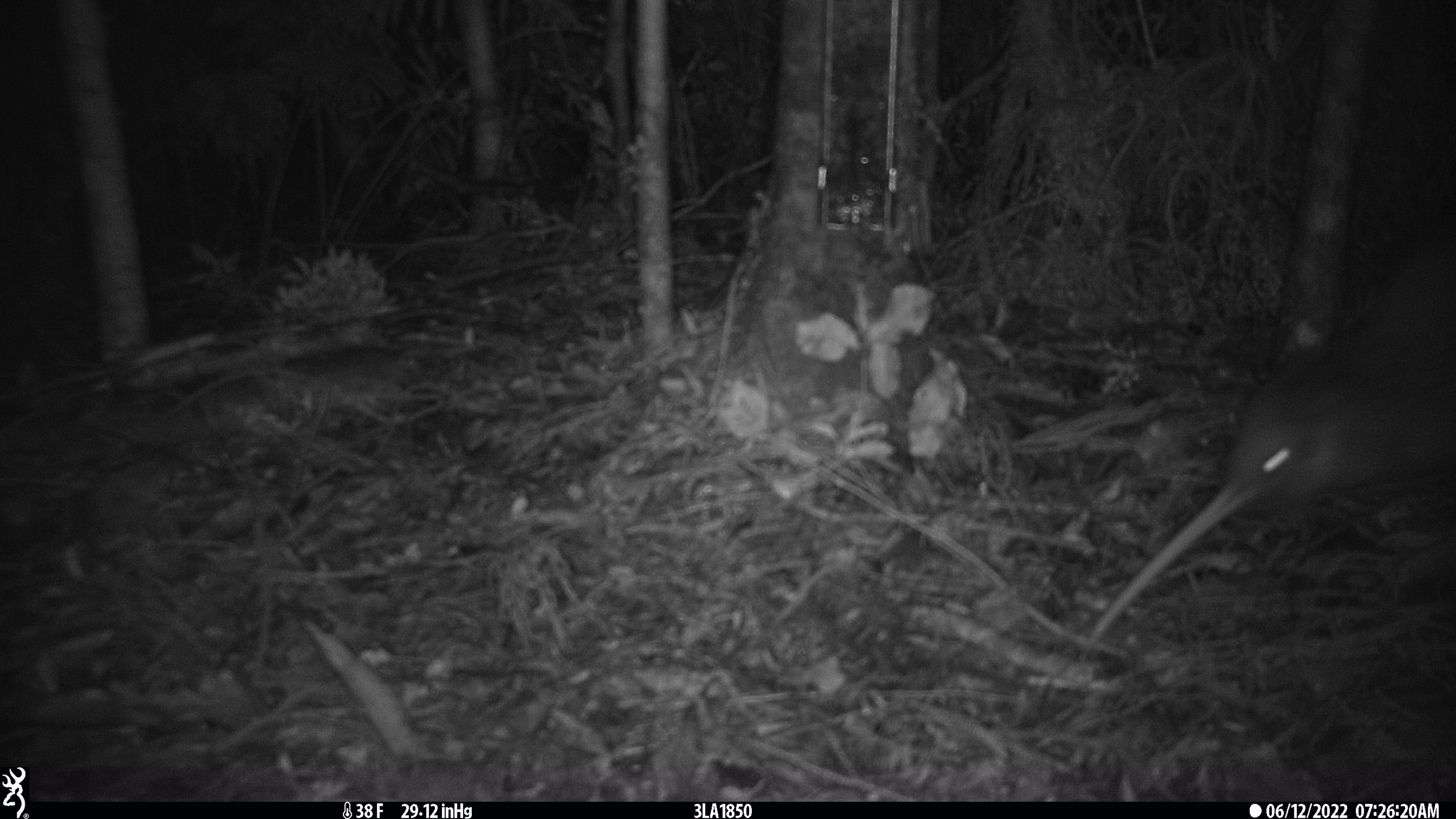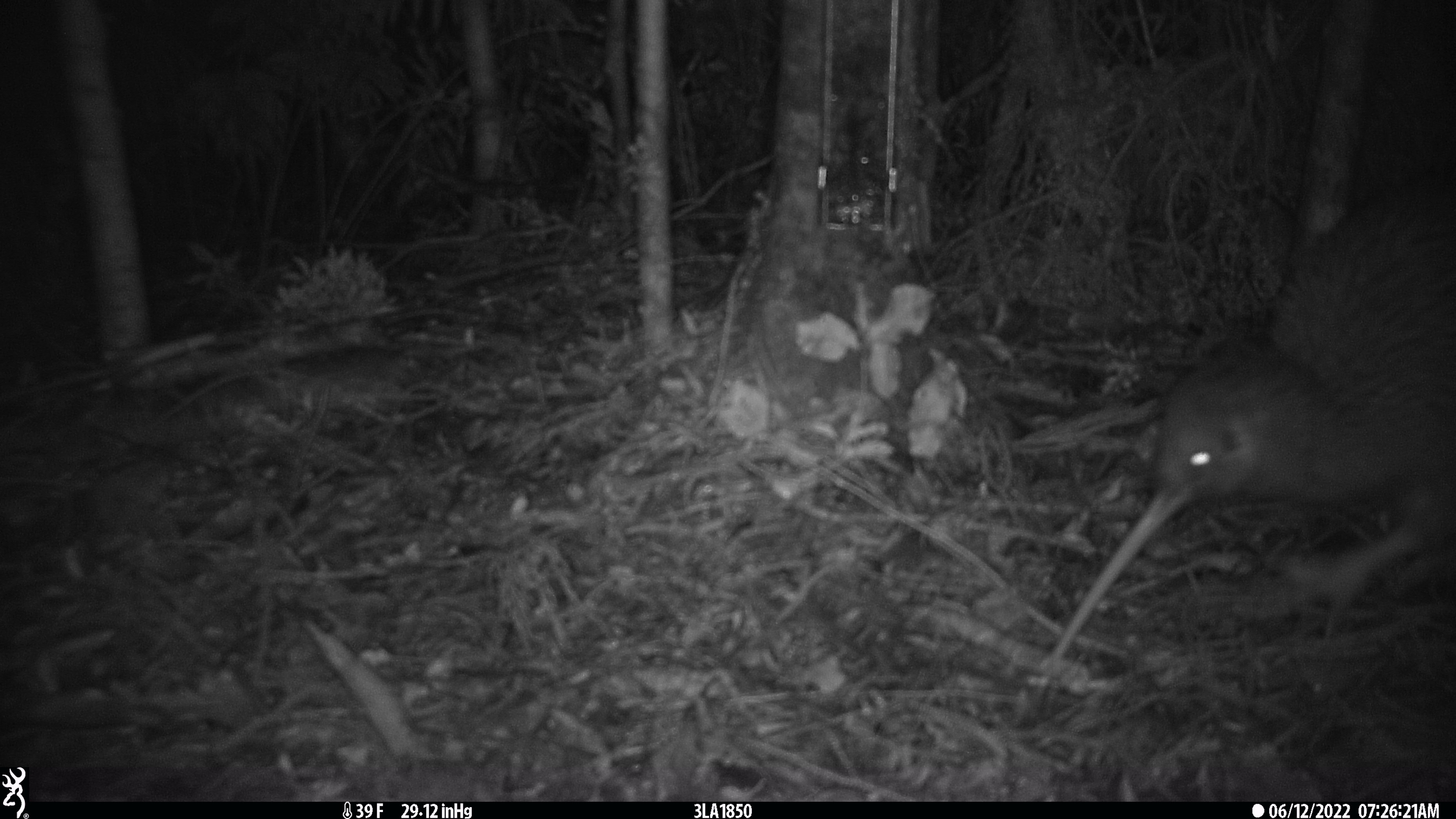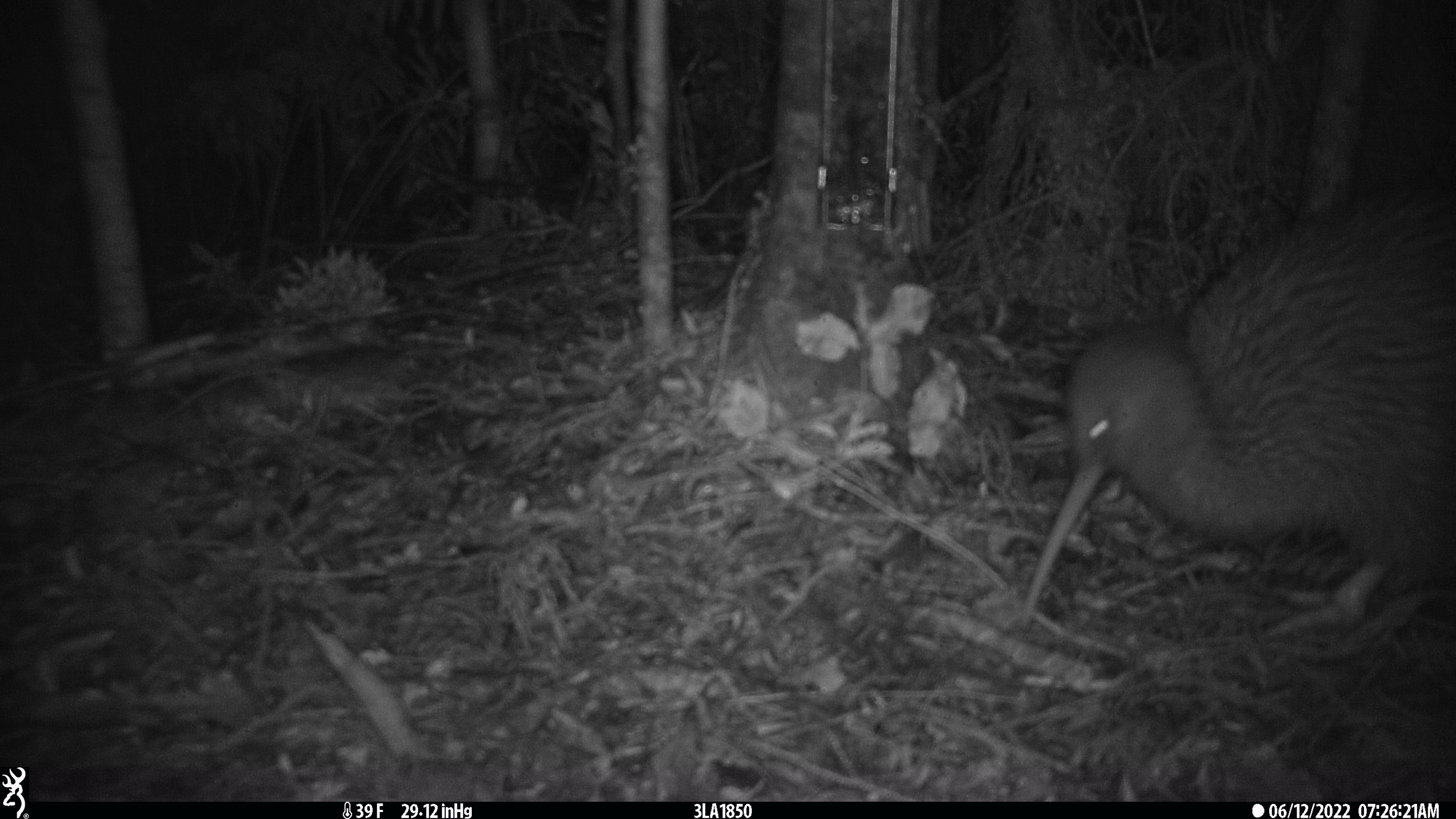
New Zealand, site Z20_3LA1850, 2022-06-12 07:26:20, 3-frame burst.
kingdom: Animalia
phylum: Chordata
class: Aves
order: Apterygiformes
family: Apterygidae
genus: Apteryx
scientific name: Apteryx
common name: kiwi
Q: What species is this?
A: Kiwi (Apteryx).